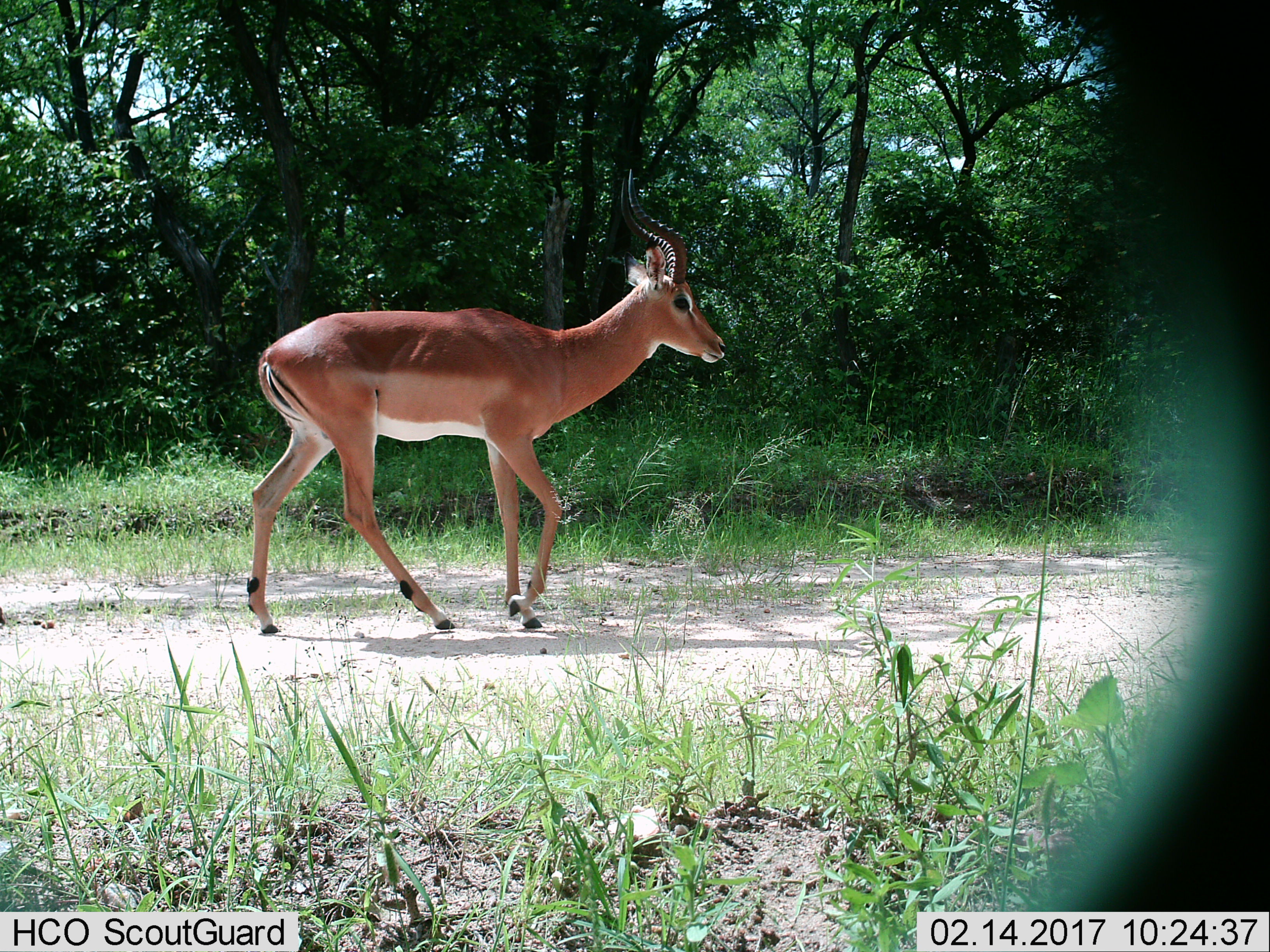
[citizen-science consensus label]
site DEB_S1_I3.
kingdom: Animalia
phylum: Chordata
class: Mammalia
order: Artiodactyla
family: Bovidae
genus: Aepyceros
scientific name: Aepyceros melampus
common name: impala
Impala (Aepyceros melampus), count 1. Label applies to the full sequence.